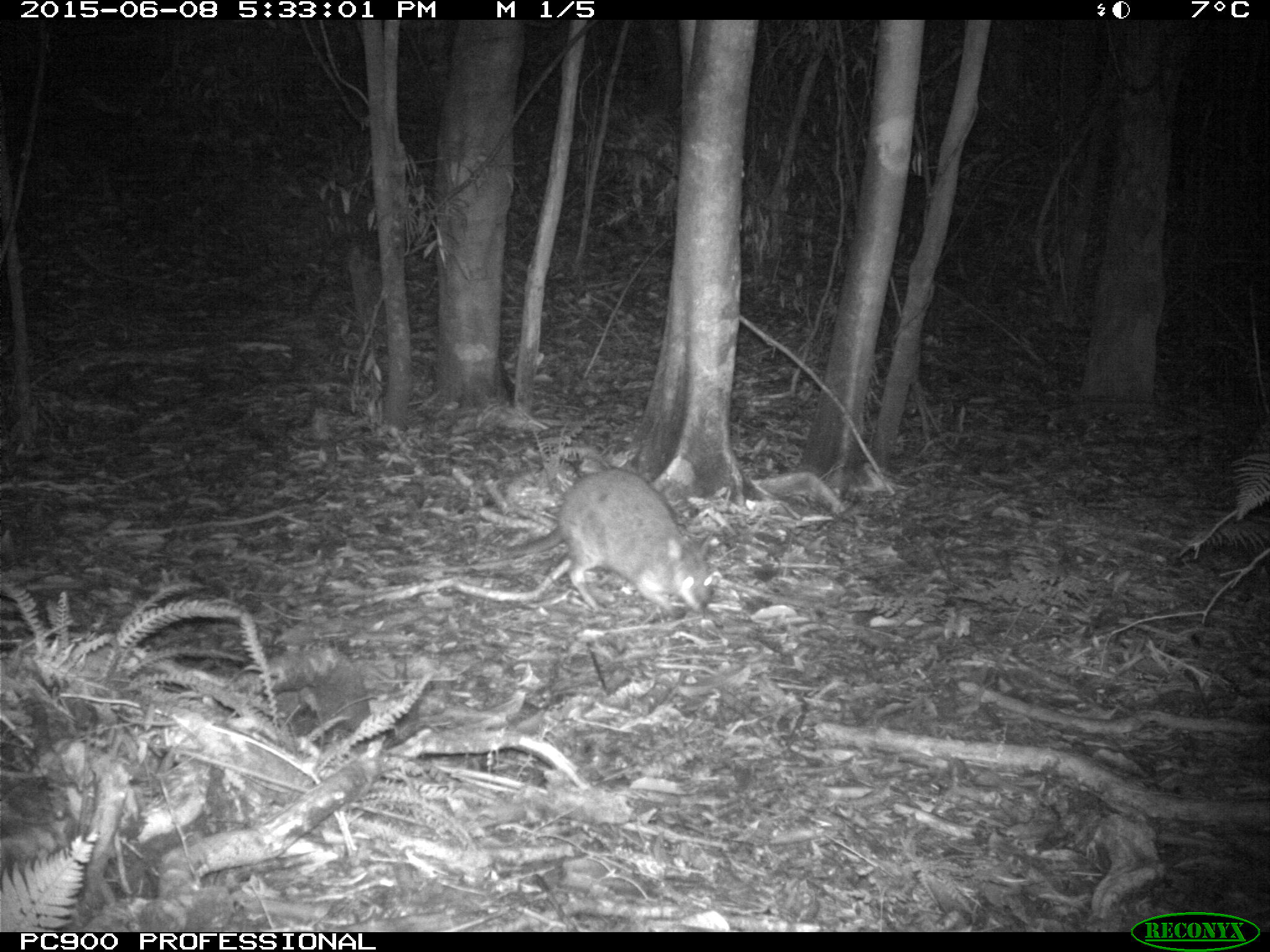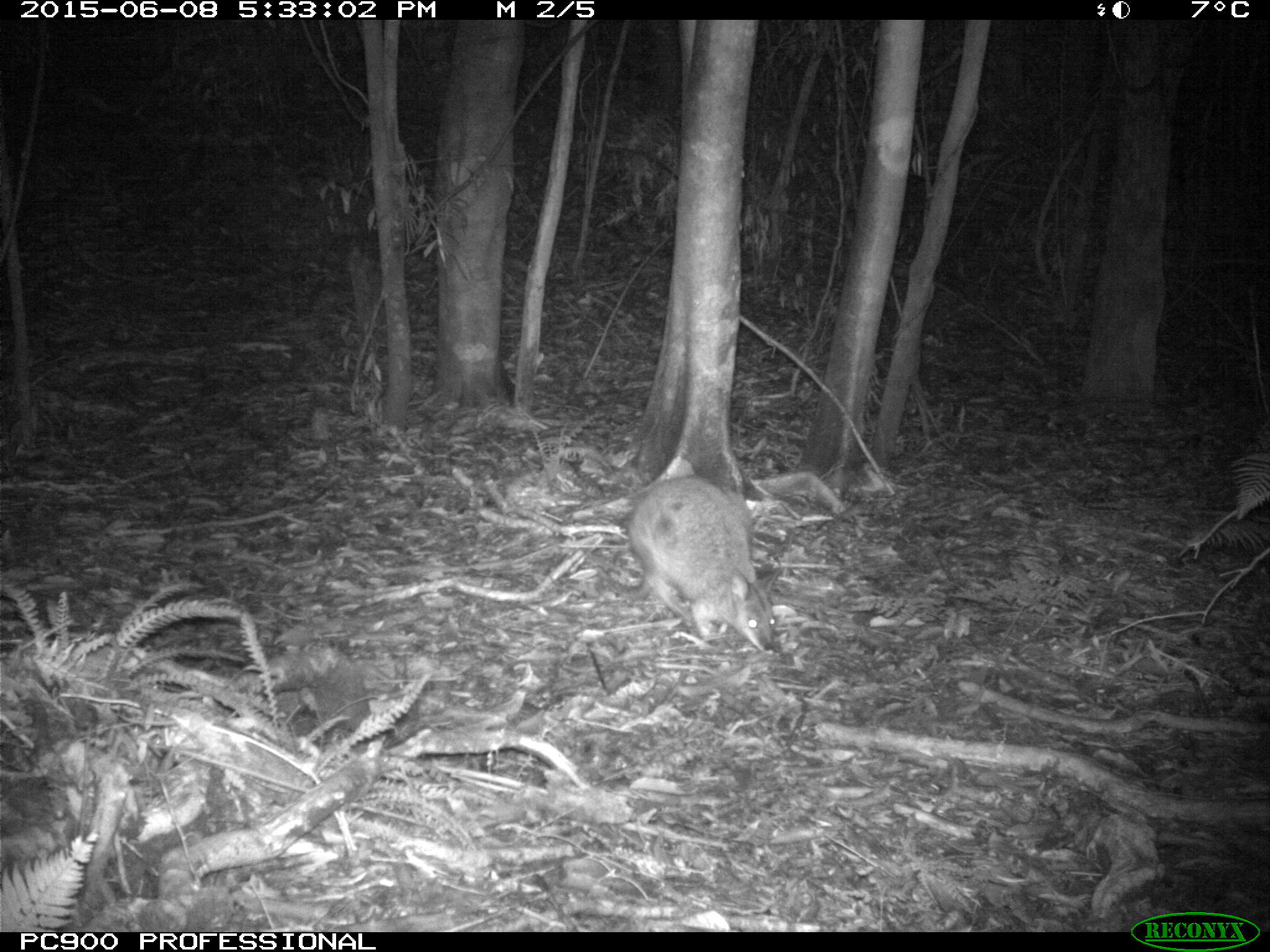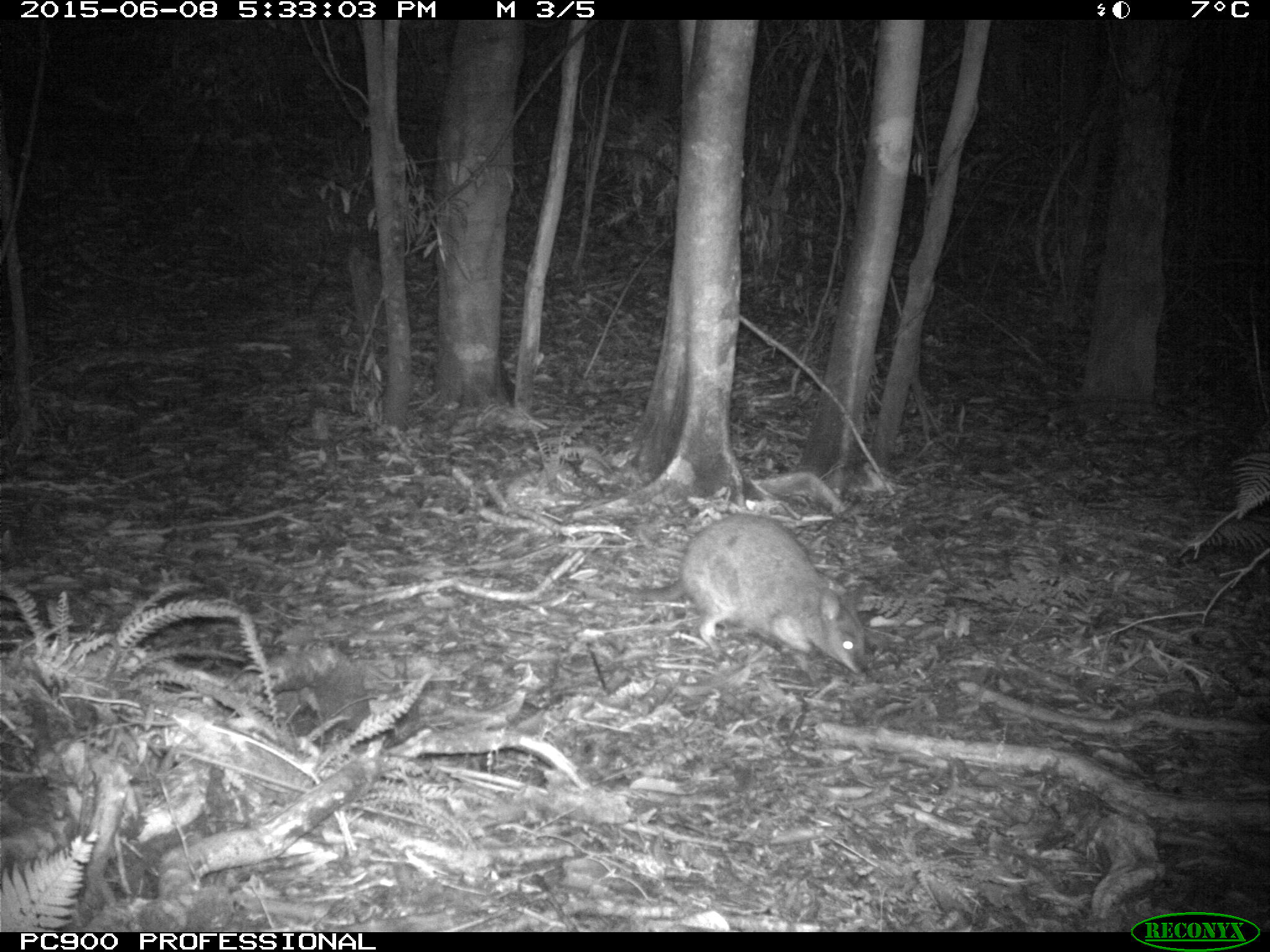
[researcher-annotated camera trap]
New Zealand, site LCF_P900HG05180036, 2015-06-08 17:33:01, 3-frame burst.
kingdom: Animalia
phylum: Chordata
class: Mammalia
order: Diprotodontia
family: Macropodidae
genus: Notamacropus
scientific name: Notamacropus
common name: wallaby